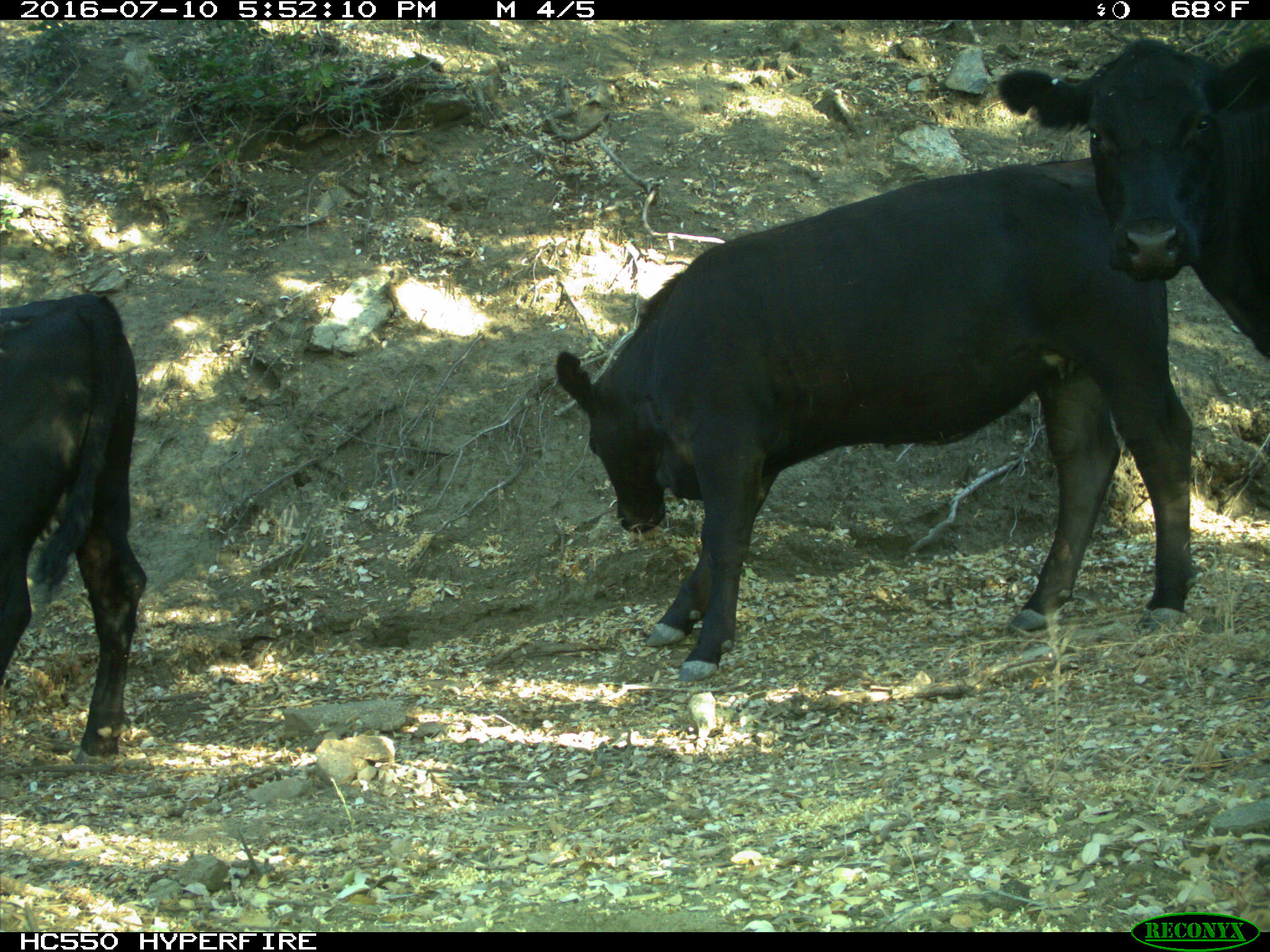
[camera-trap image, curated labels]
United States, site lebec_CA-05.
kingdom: Animalia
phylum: Chordata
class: Mammalia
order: Artiodactyla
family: Bovidae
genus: Bos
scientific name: Bos taurus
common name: domestic cow